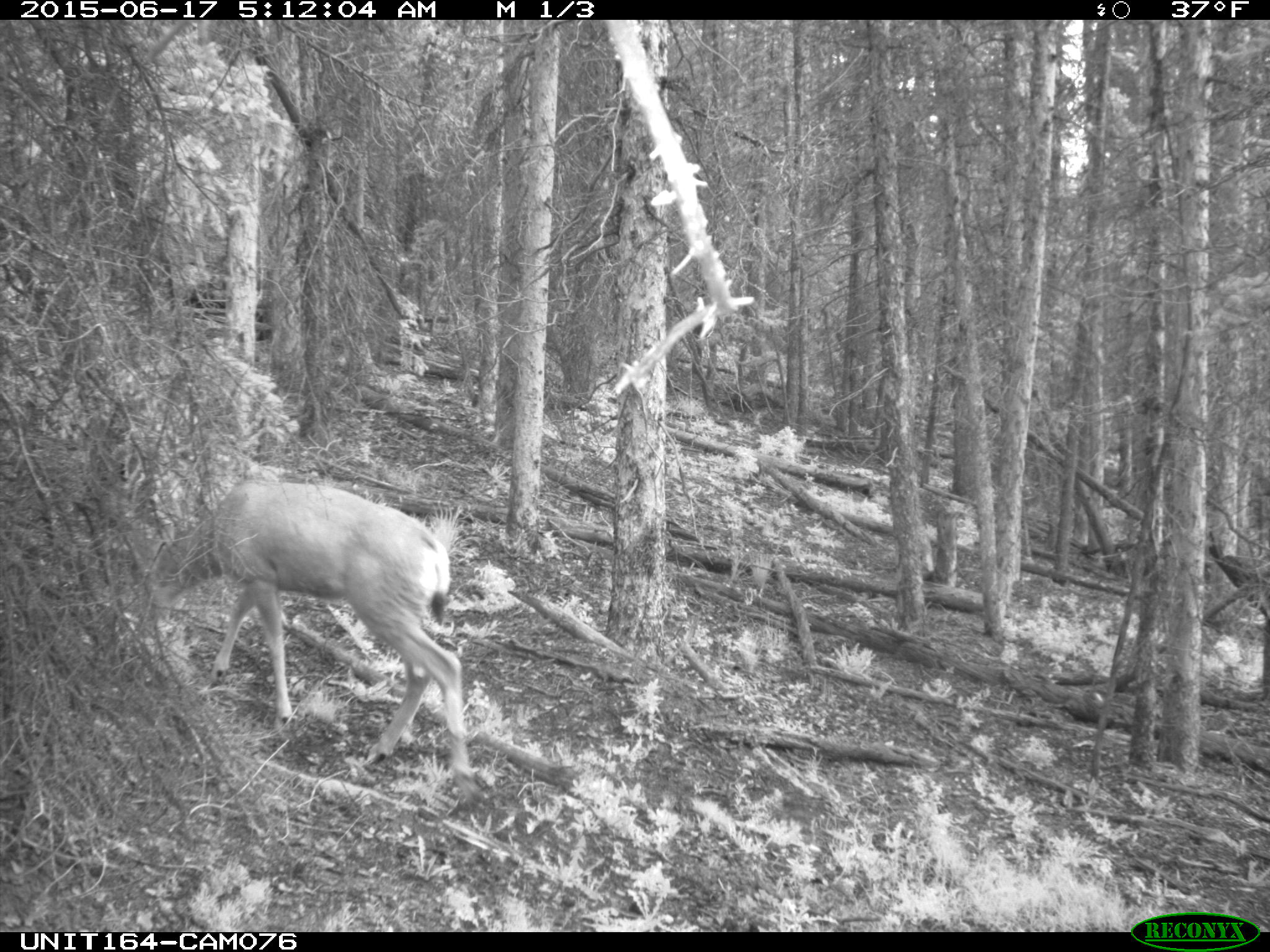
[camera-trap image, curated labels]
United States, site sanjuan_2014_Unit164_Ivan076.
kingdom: Animalia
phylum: Chordata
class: Mammalia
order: Artiodactyla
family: Cervidae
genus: Odocoileus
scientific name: Odocoileus hemionus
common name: mule deer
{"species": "Odocoileus hemionus (mule deer)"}